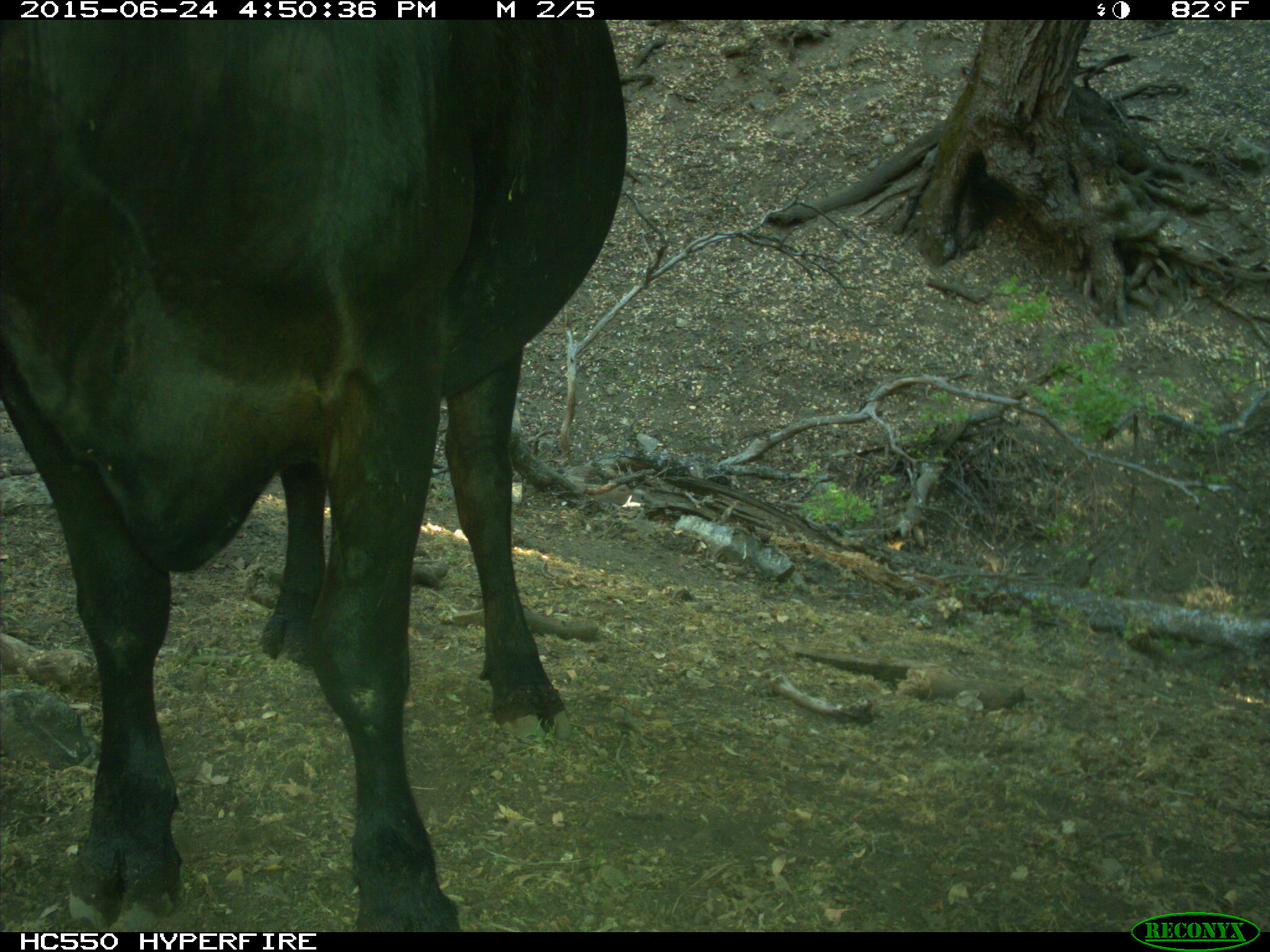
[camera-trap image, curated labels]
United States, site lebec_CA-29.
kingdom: Animalia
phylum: Chordata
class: Mammalia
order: Artiodactyla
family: Bovidae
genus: Bos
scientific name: Bos taurus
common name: domestic cow